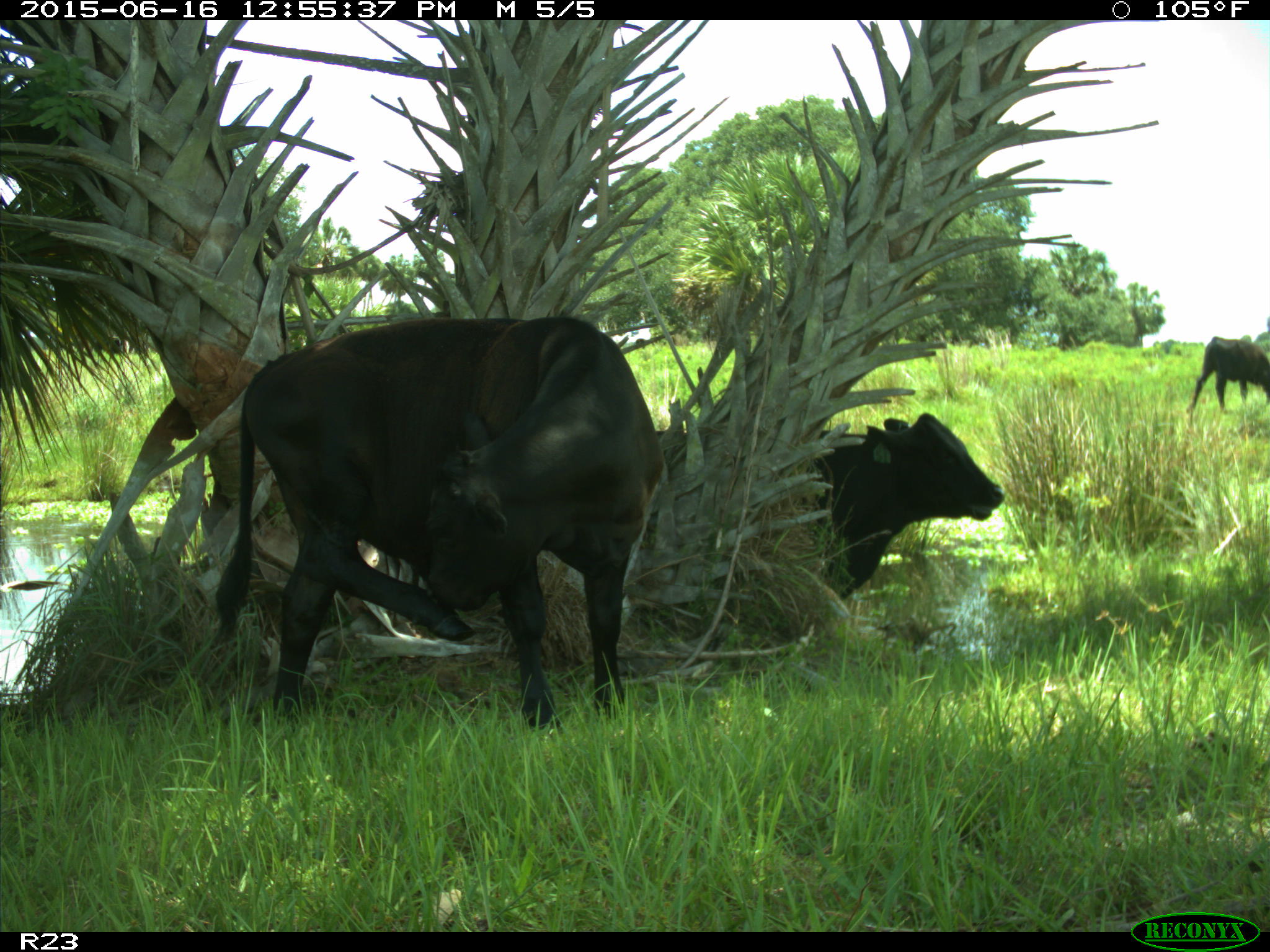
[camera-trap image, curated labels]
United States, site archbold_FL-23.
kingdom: Animalia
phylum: Chordata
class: Mammalia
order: Artiodactyla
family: Bovidae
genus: Bos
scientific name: Bos taurus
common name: domestic cow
Bos taurus (domestic cow).